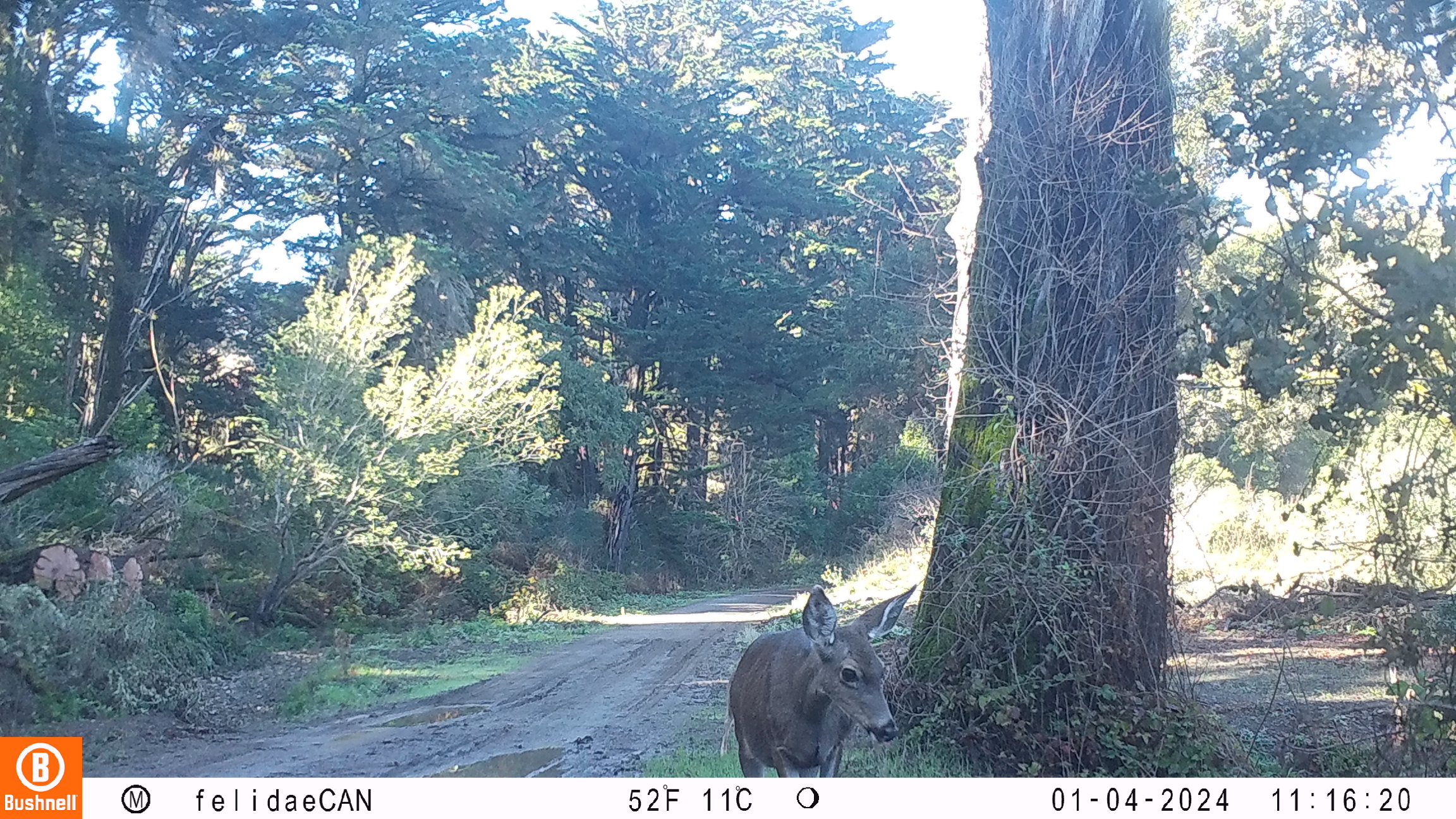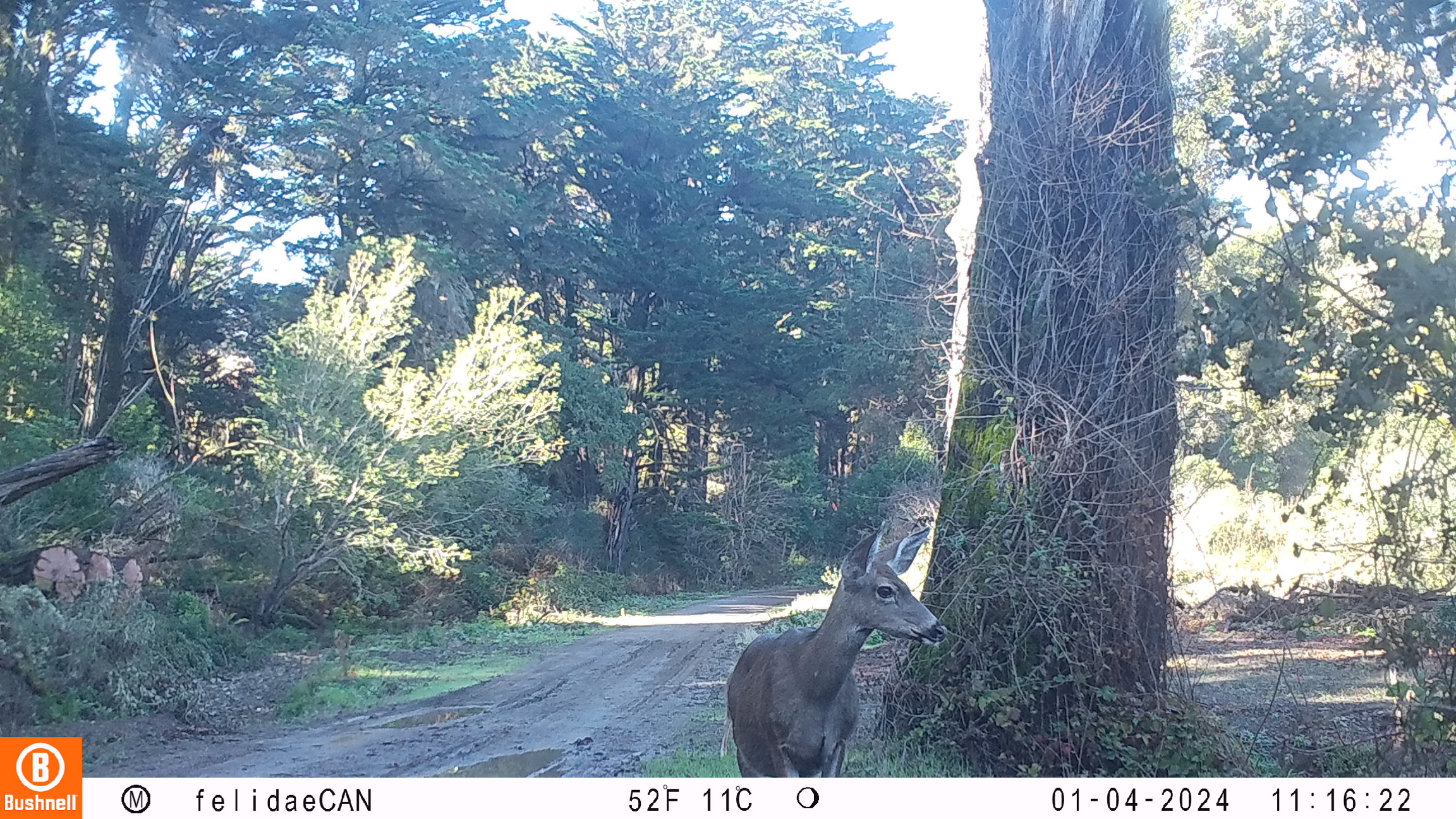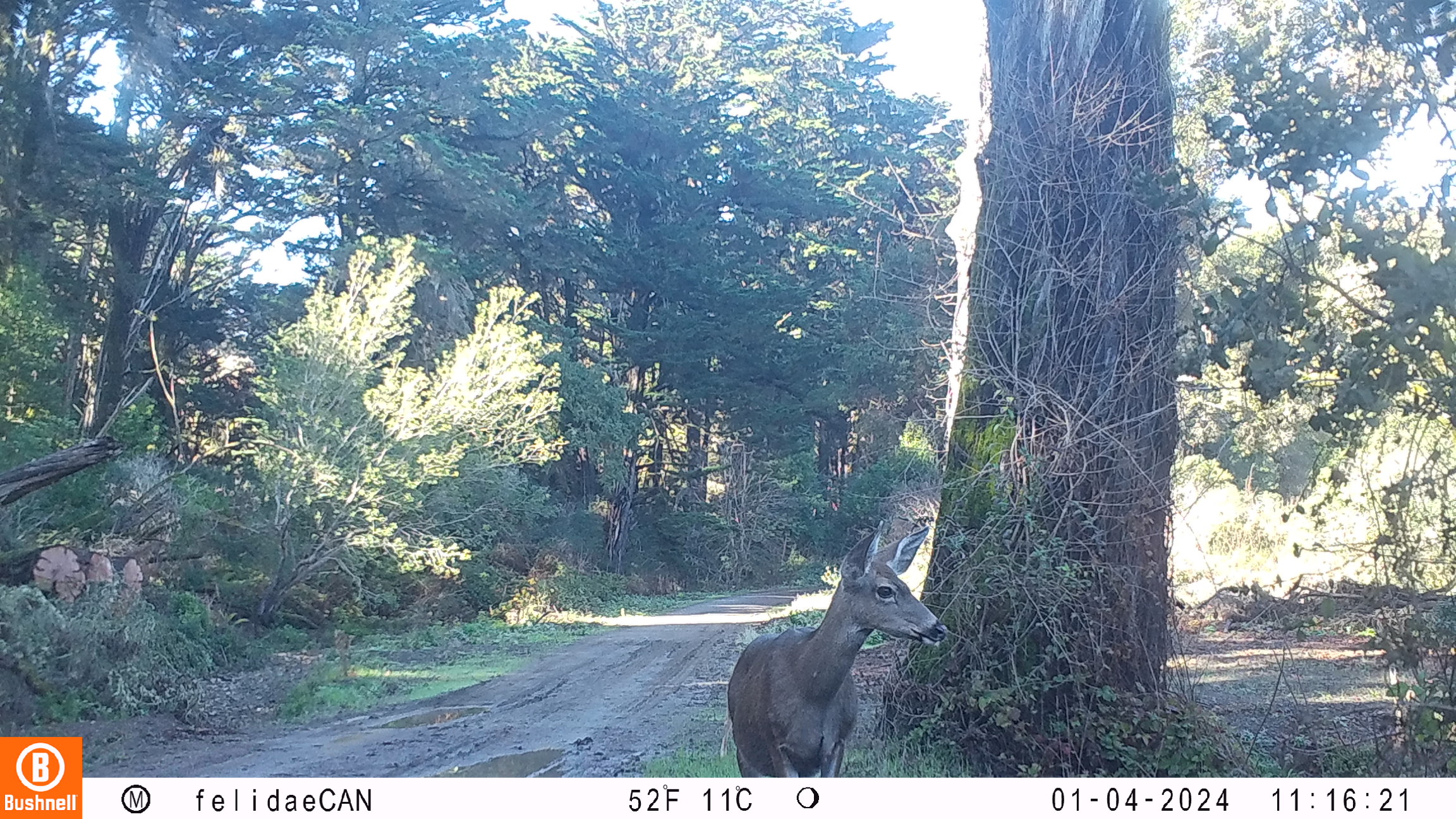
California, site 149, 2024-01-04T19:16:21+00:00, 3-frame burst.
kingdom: Animalia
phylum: Chordata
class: Mammalia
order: Artiodactyla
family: Cervidae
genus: Odocoileus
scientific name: Odocoileus hemionus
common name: mule deer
Mule deer (Odocoileus hemionus).